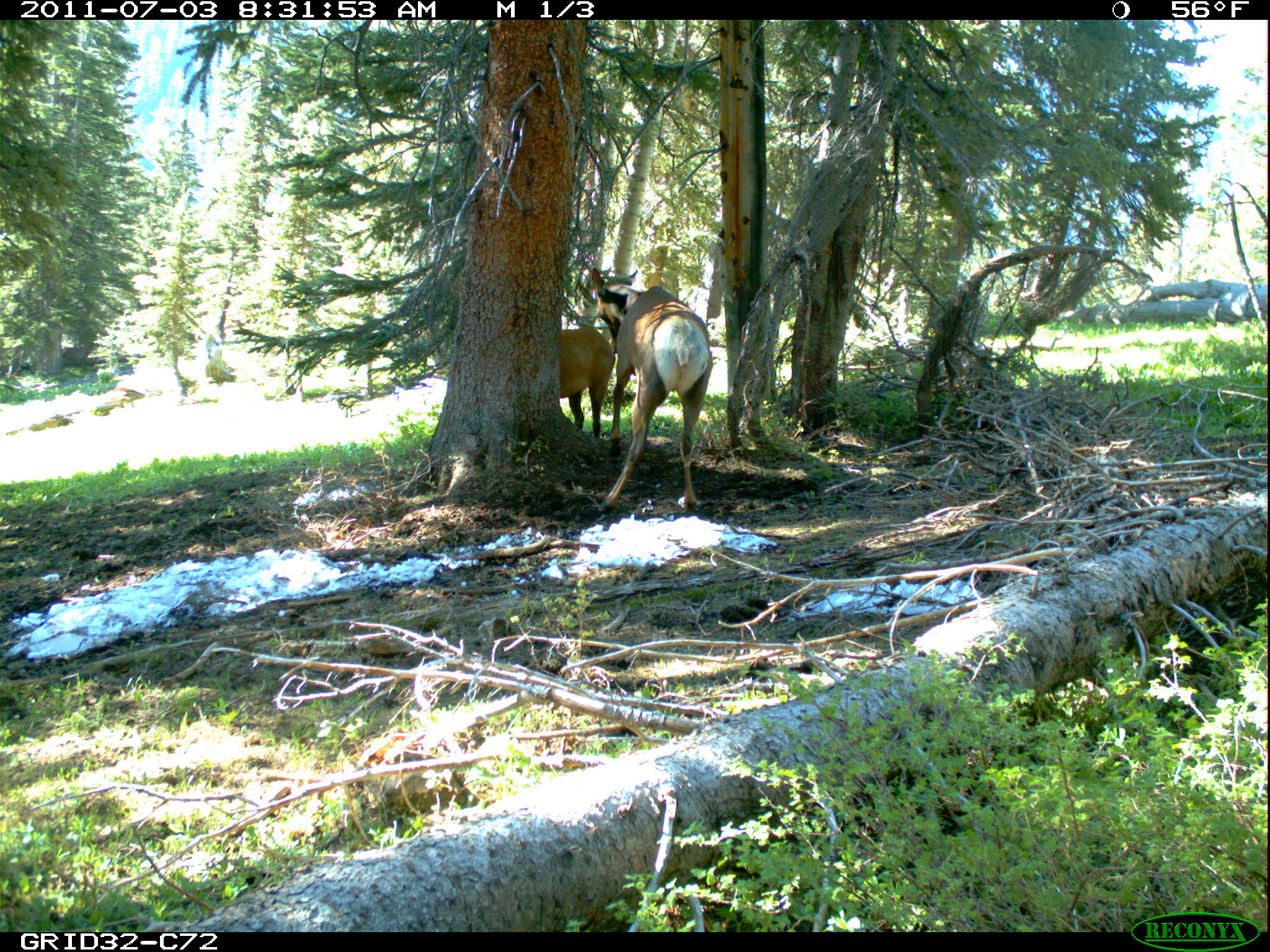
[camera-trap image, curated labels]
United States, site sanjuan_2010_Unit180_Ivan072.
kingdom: Animalia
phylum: Chordata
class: Mammalia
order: Artiodactyla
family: Cervidae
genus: Cervus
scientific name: Cervus elaphus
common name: red deer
Cervus elaphus (red deer).